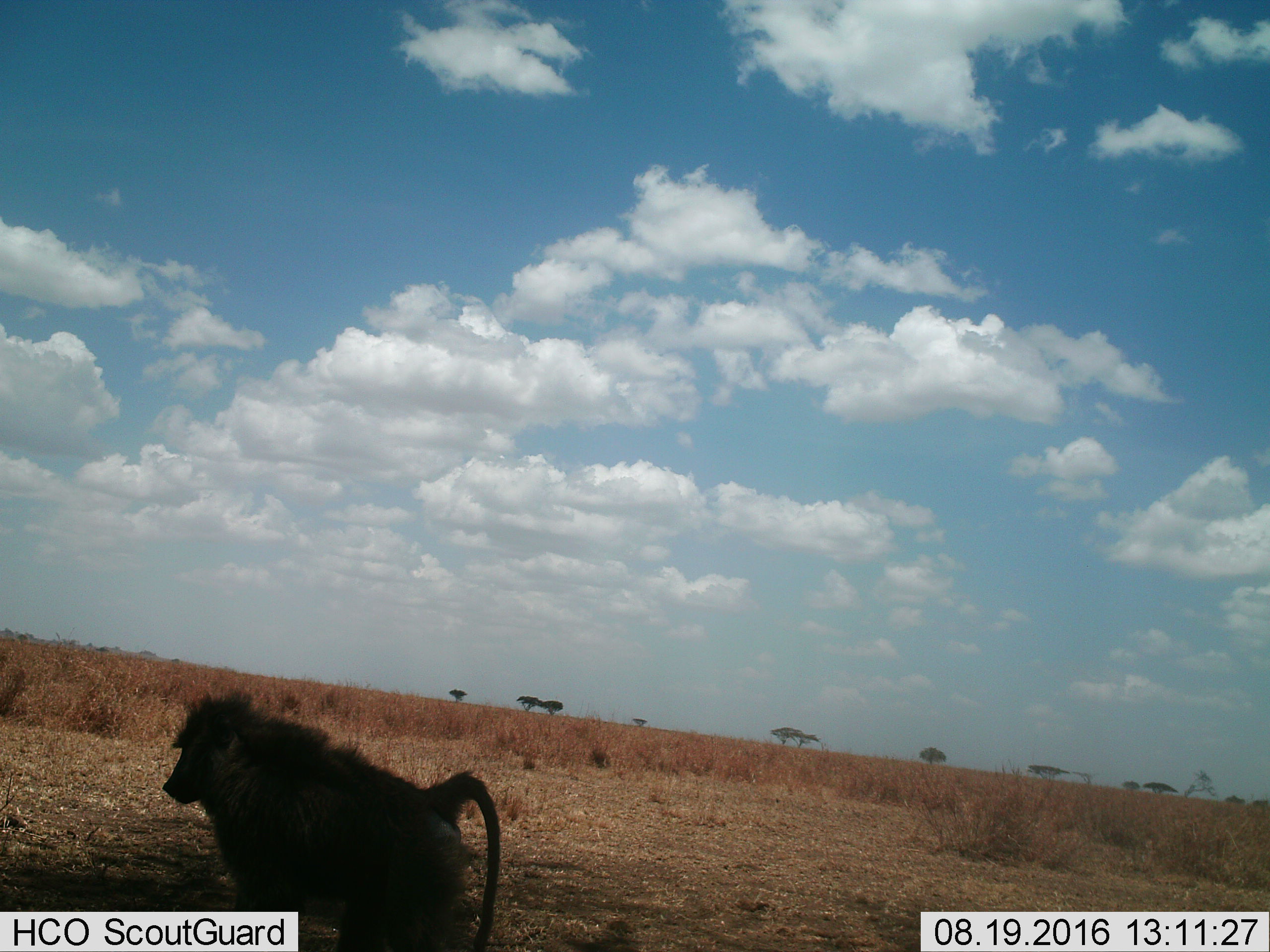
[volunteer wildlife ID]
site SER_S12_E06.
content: unidentified animal